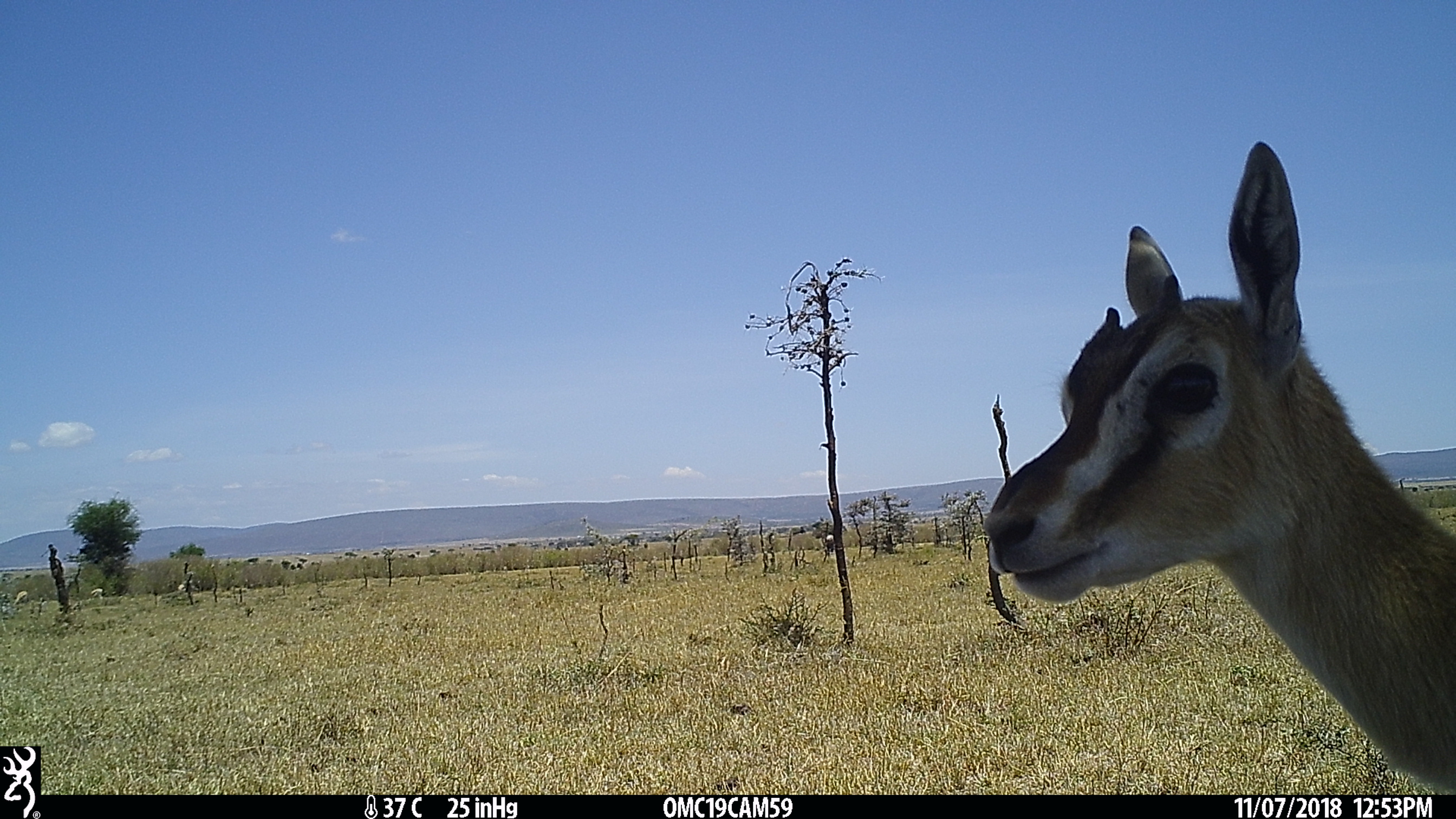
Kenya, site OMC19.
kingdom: Animalia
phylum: Chordata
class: Mammalia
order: Artiodactyla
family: Bovidae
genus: Eudorcas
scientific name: Eudorcas thomsonii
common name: thomon's gazelle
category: gazelle thomsons